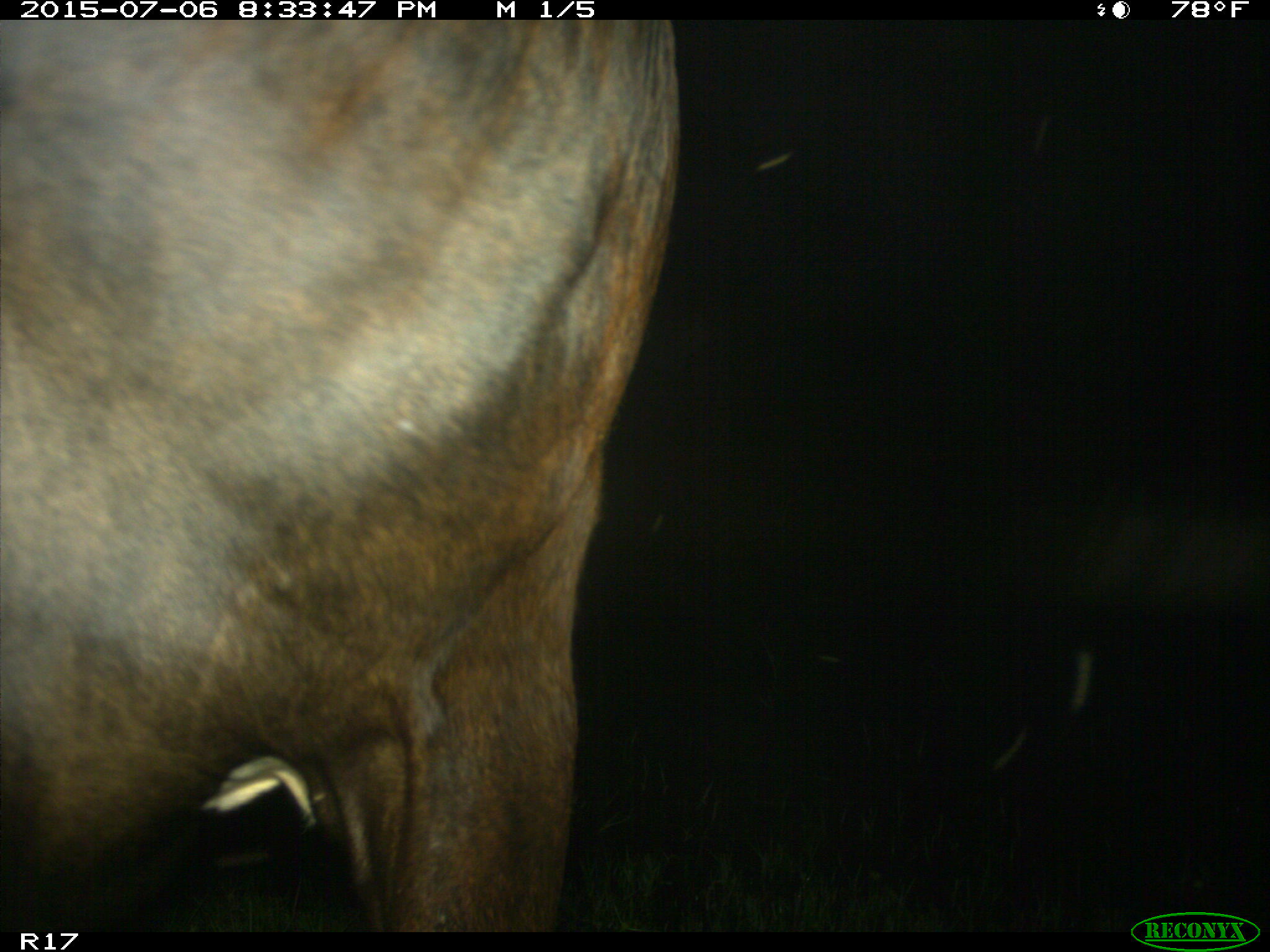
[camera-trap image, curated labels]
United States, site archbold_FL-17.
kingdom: Animalia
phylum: Chordata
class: Mammalia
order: Artiodactyla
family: Bovidae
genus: Bos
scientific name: Bos taurus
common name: domestic cow